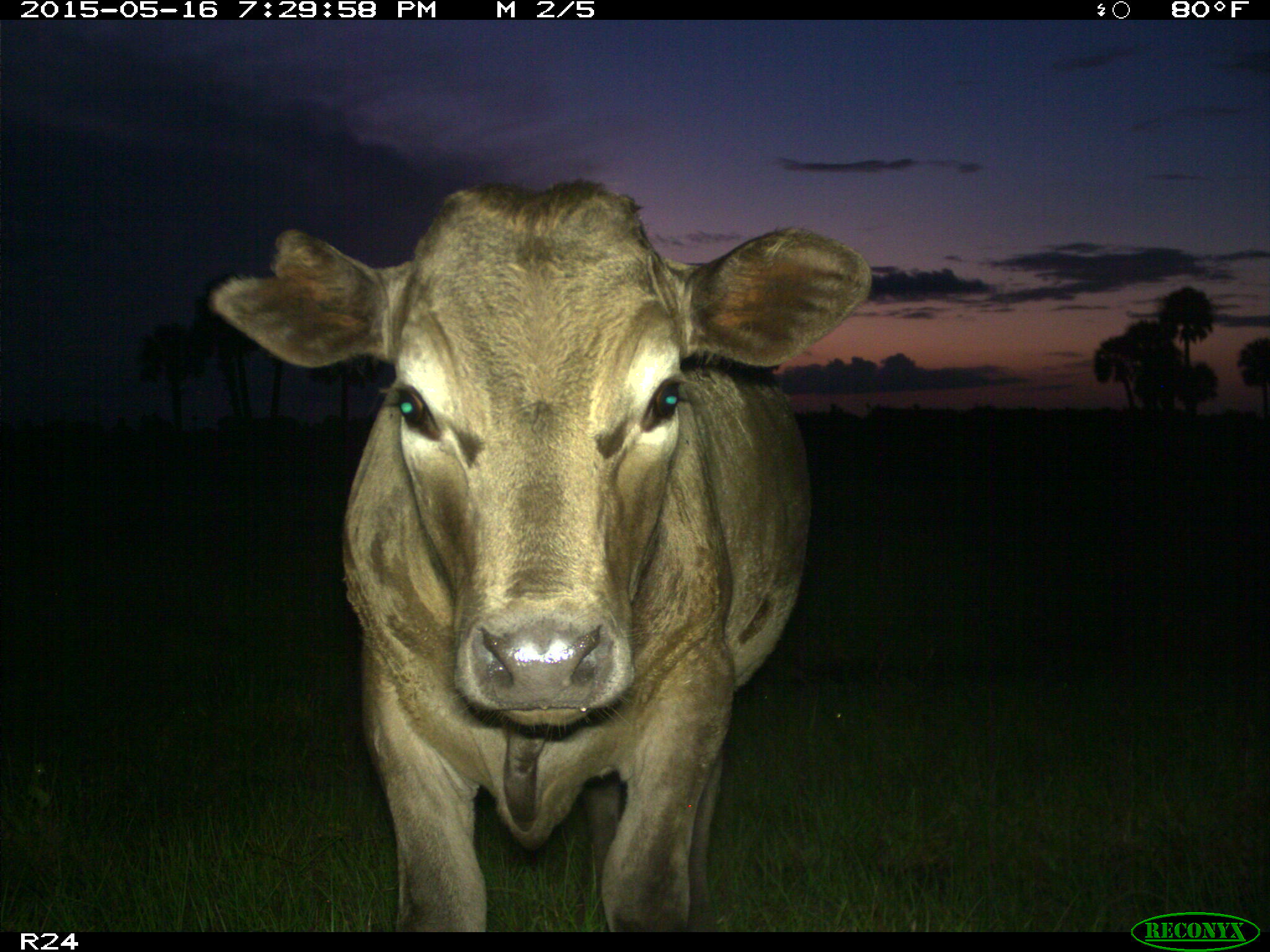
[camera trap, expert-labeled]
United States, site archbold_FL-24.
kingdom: Animalia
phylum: Chordata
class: Mammalia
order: Artiodactyla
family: Bovidae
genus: Bos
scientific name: Bos taurus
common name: domestic cow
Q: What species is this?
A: Bos taurus (domestic cow).